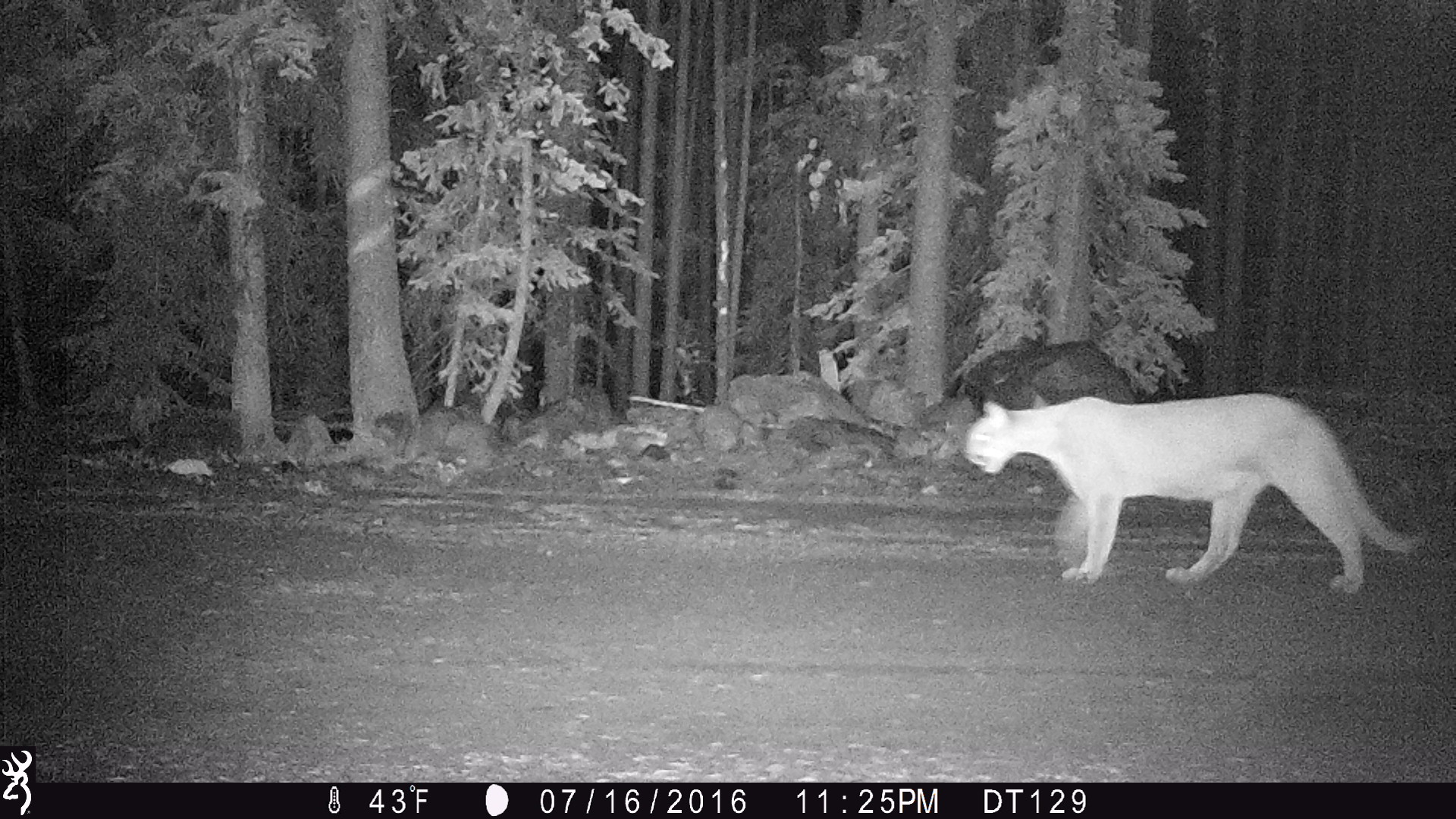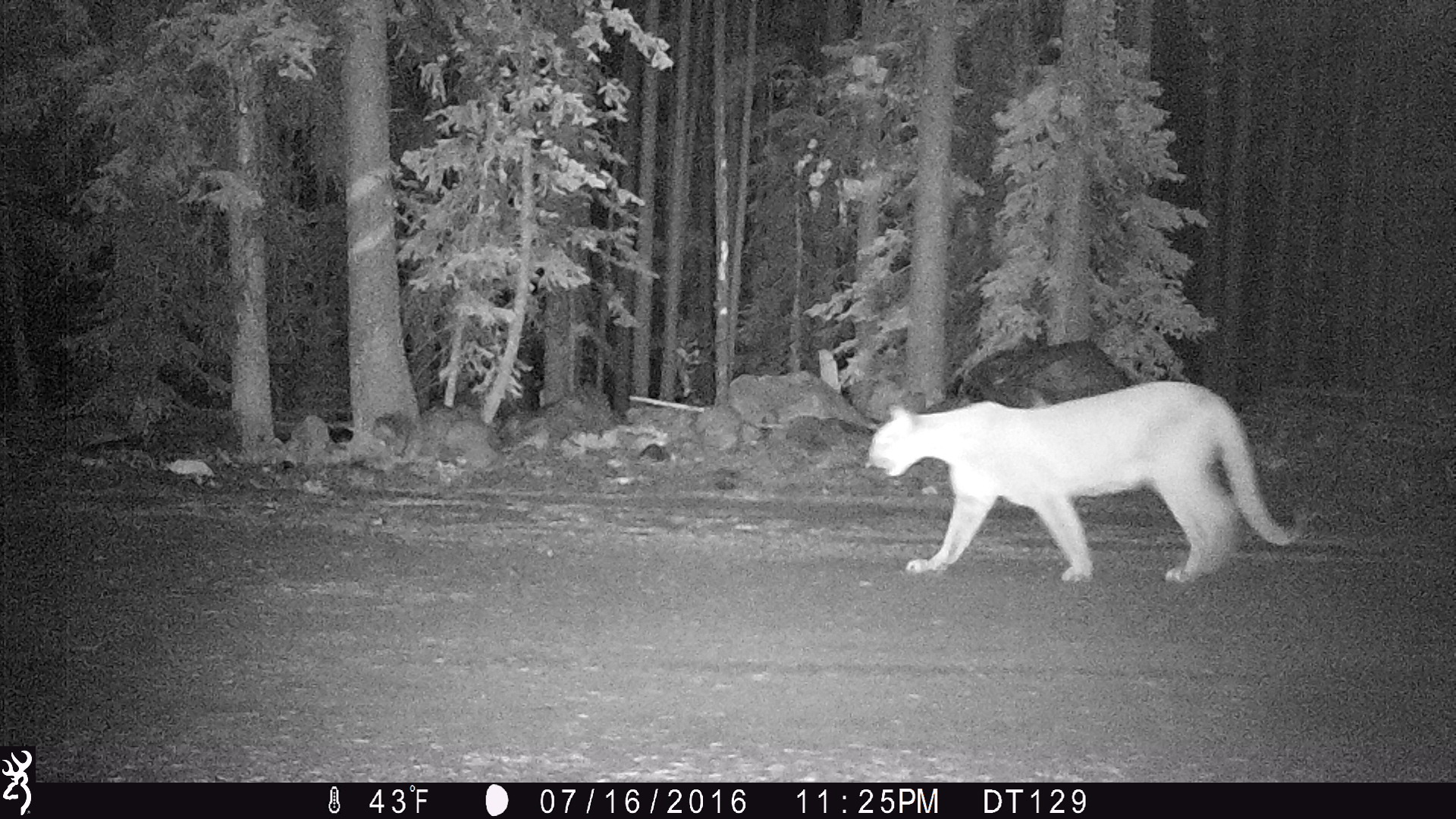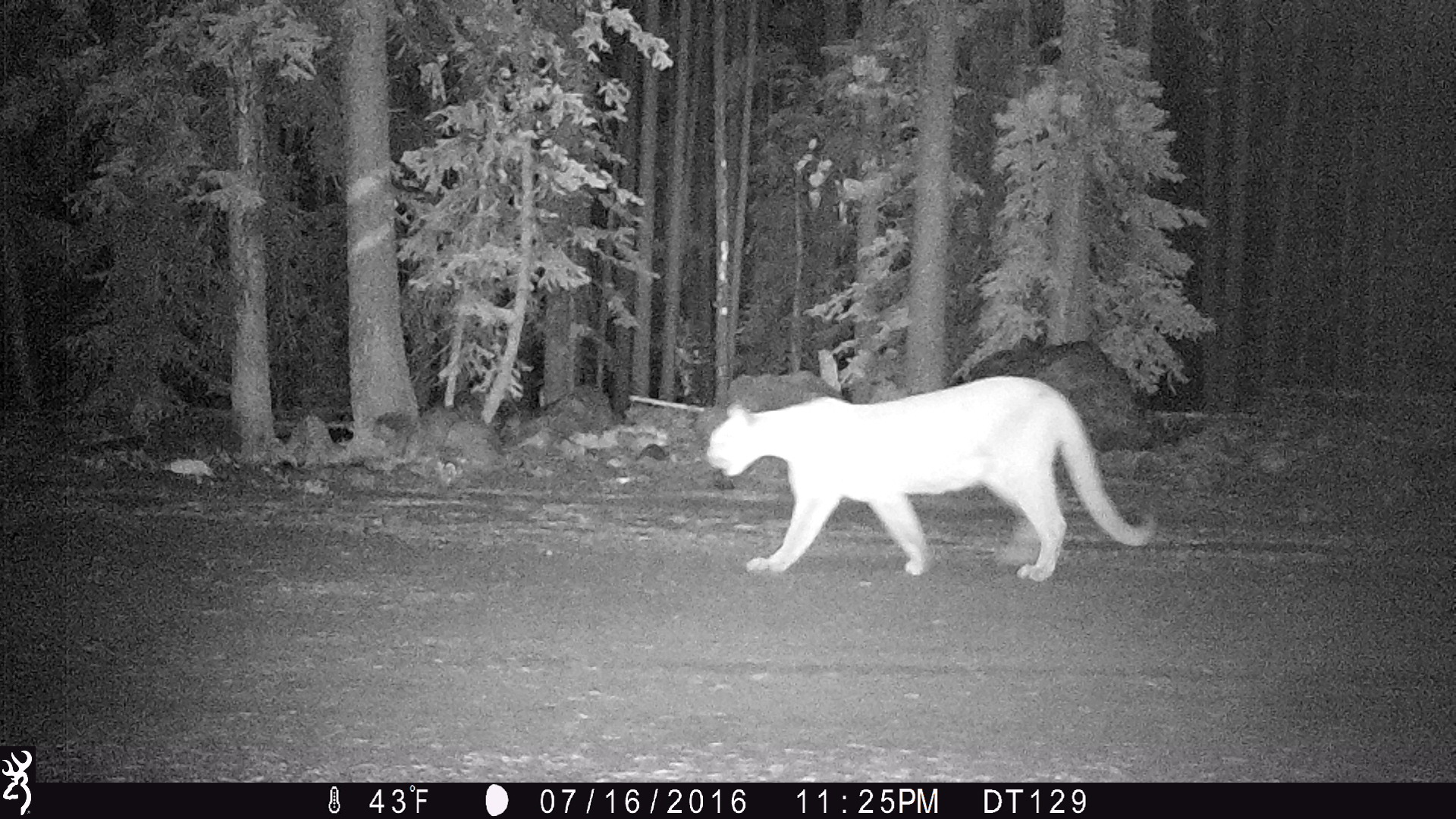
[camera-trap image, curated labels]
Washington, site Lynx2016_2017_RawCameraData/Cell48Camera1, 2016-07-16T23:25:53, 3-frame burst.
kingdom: Animalia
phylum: Chordata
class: Mammalia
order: Carnivora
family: Felidae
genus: Puma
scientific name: Puma concolor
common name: mountain lion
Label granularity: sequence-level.